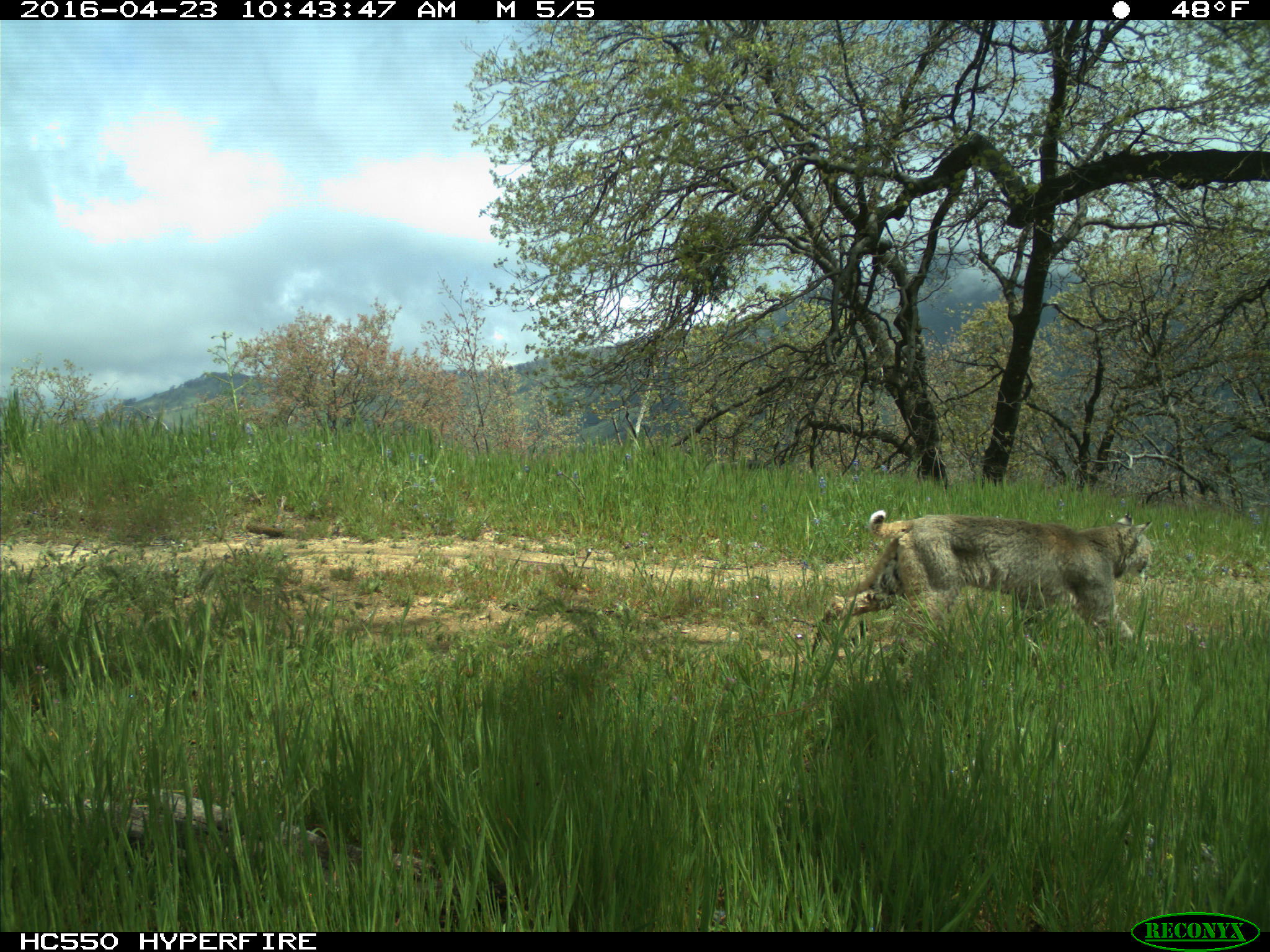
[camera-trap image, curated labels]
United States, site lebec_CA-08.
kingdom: Animalia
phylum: Chordata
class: Mammalia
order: Carnivora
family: Felidae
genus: Lynx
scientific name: Lynx rufus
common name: bobcat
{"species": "Lynx rufus (bobcat)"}